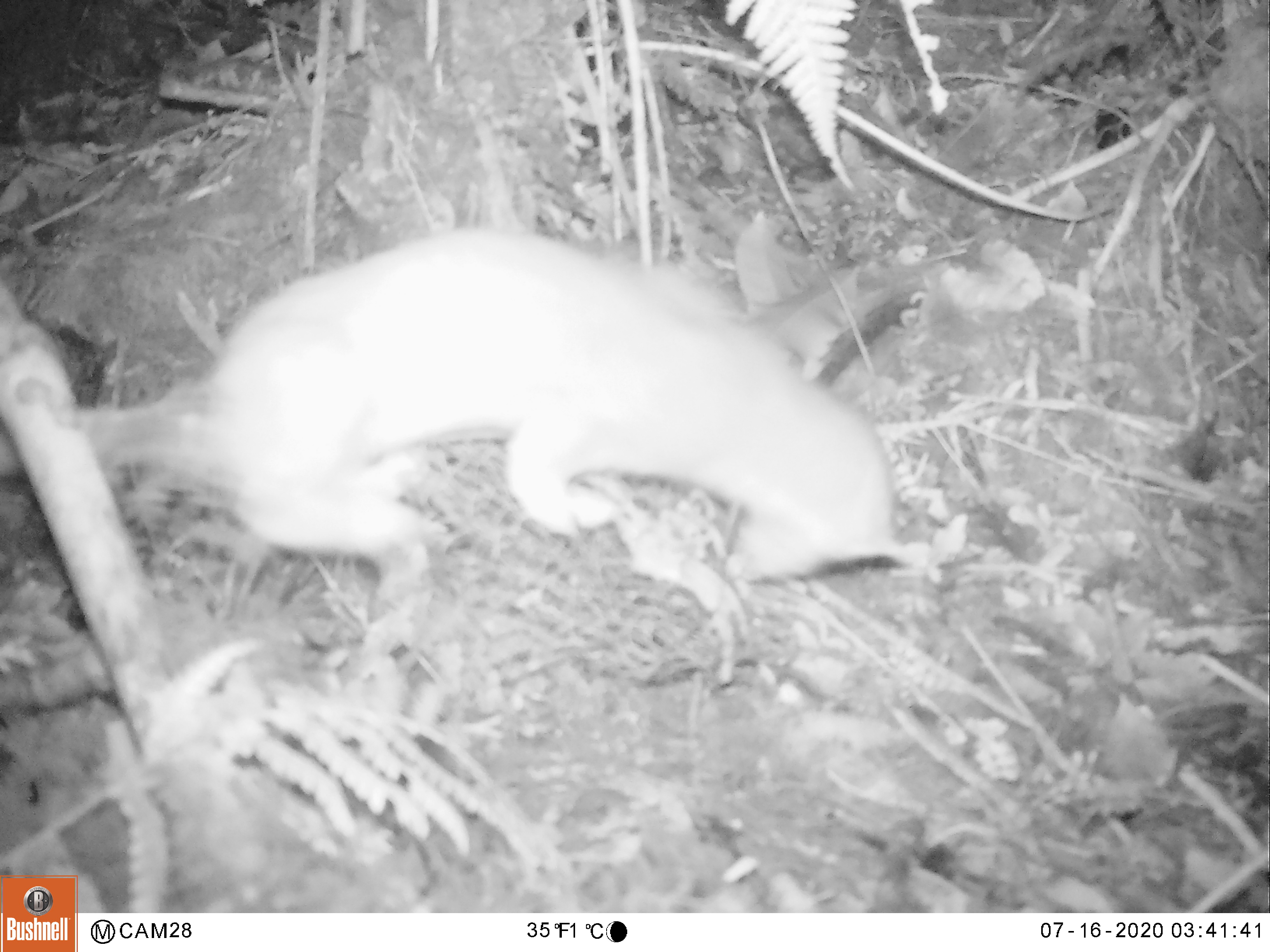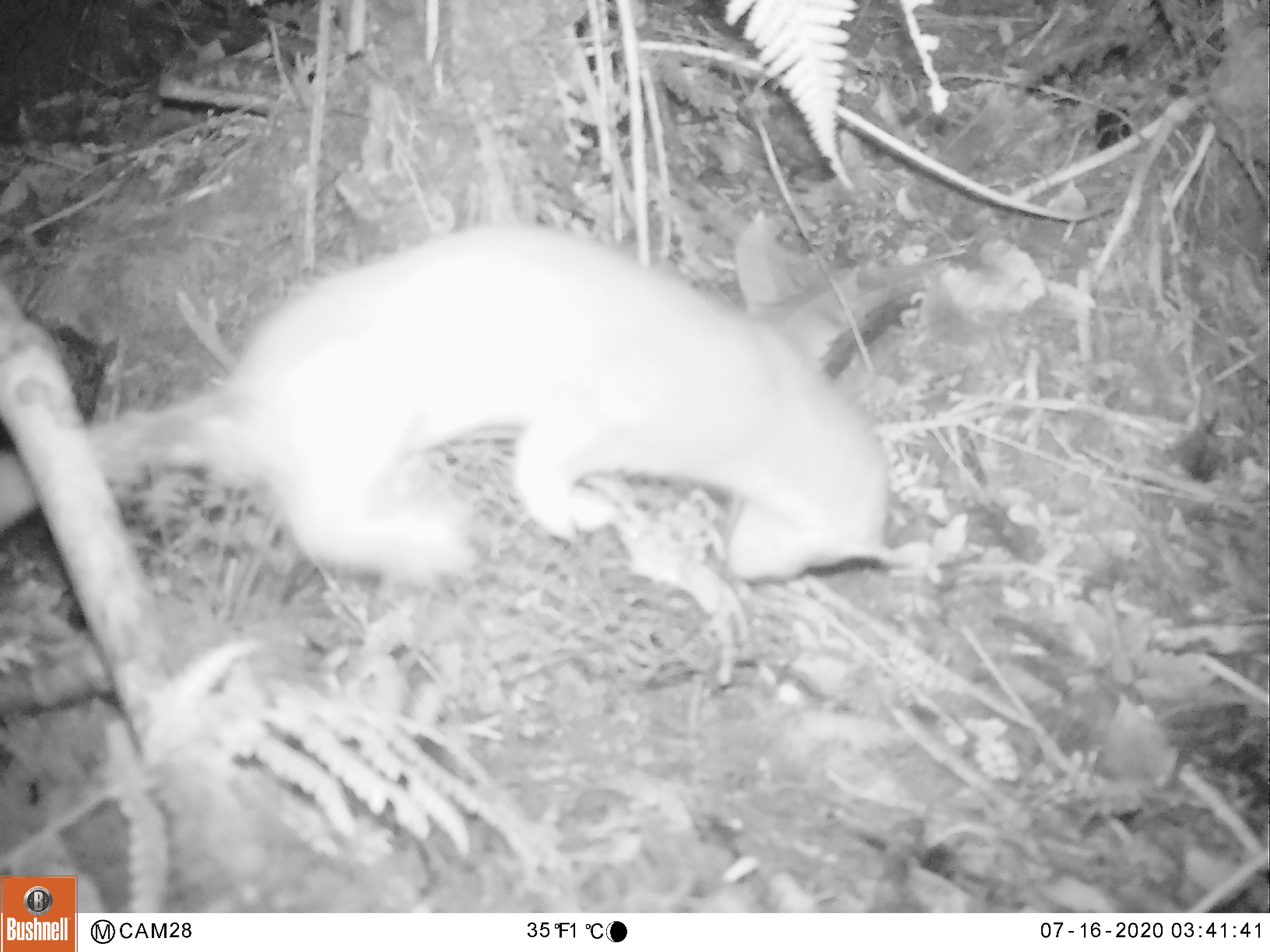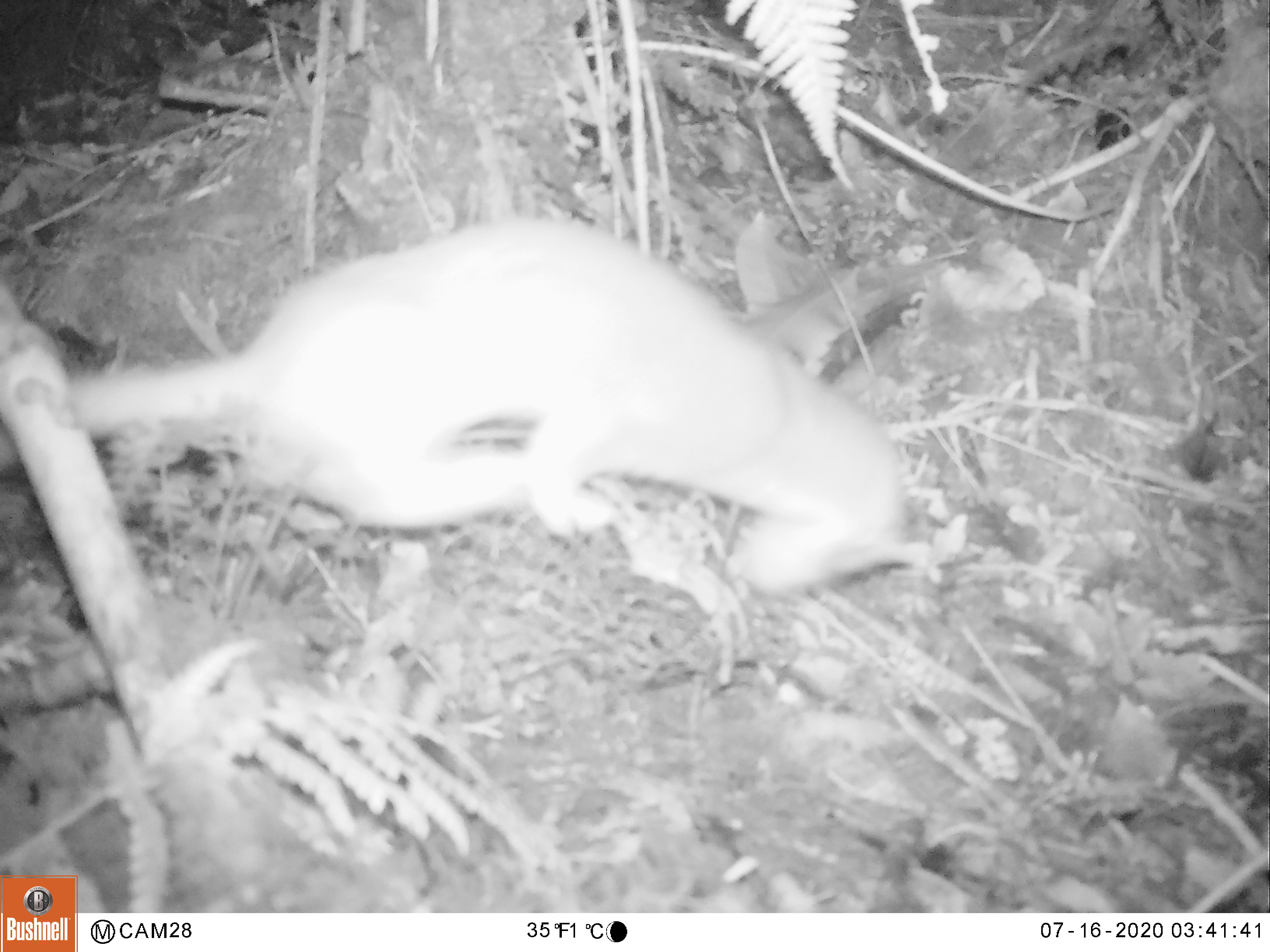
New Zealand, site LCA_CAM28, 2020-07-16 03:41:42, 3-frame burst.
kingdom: Animalia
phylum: Chordata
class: Mammalia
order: Carnivora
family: Mustelidae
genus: Mustela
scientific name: Mustela erminea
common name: stoat